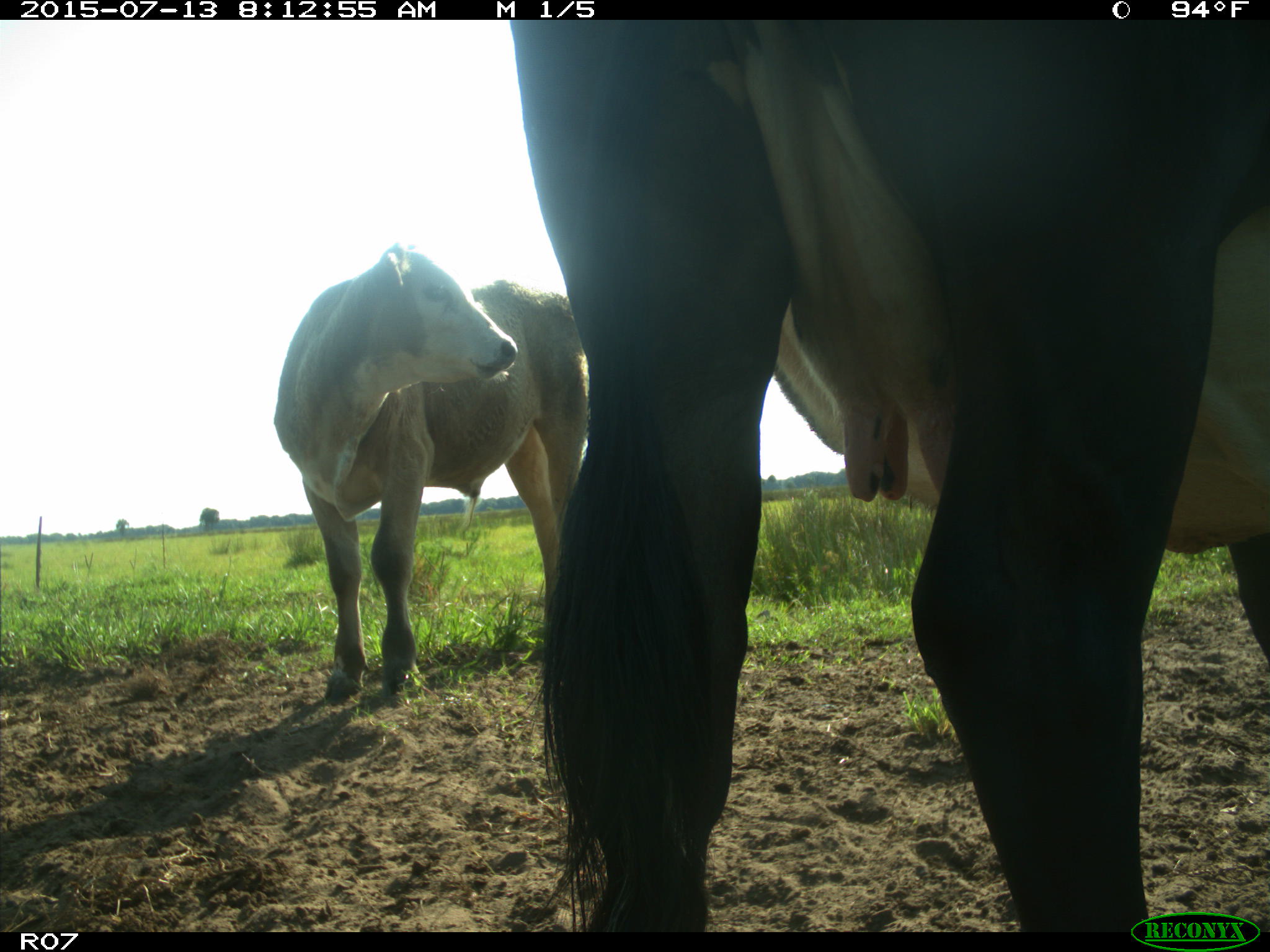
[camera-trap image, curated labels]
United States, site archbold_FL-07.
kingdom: Animalia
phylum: Chordata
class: Mammalia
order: Artiodactyla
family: Bovidae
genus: Bos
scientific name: Bos taurus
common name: domestic cow